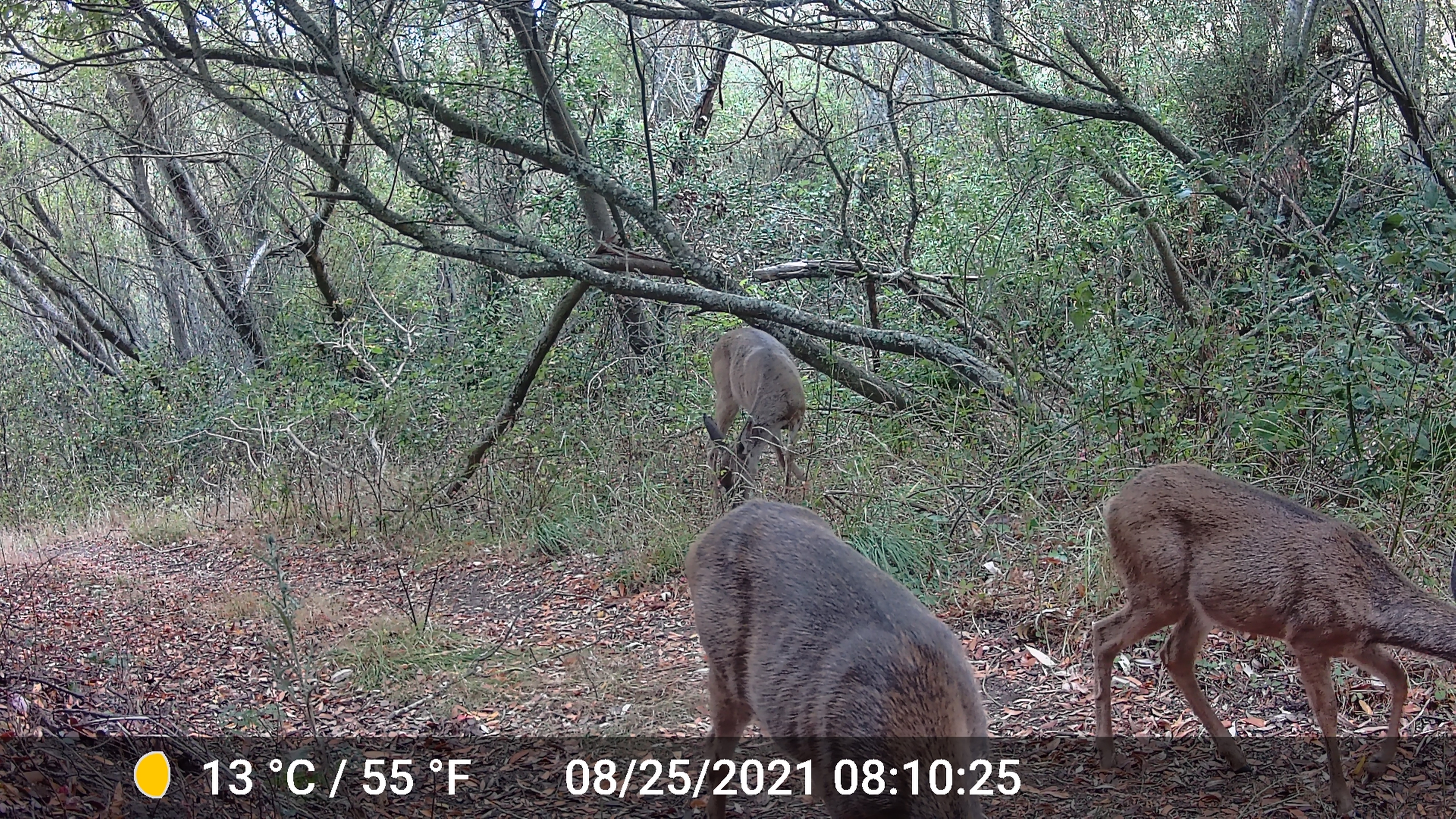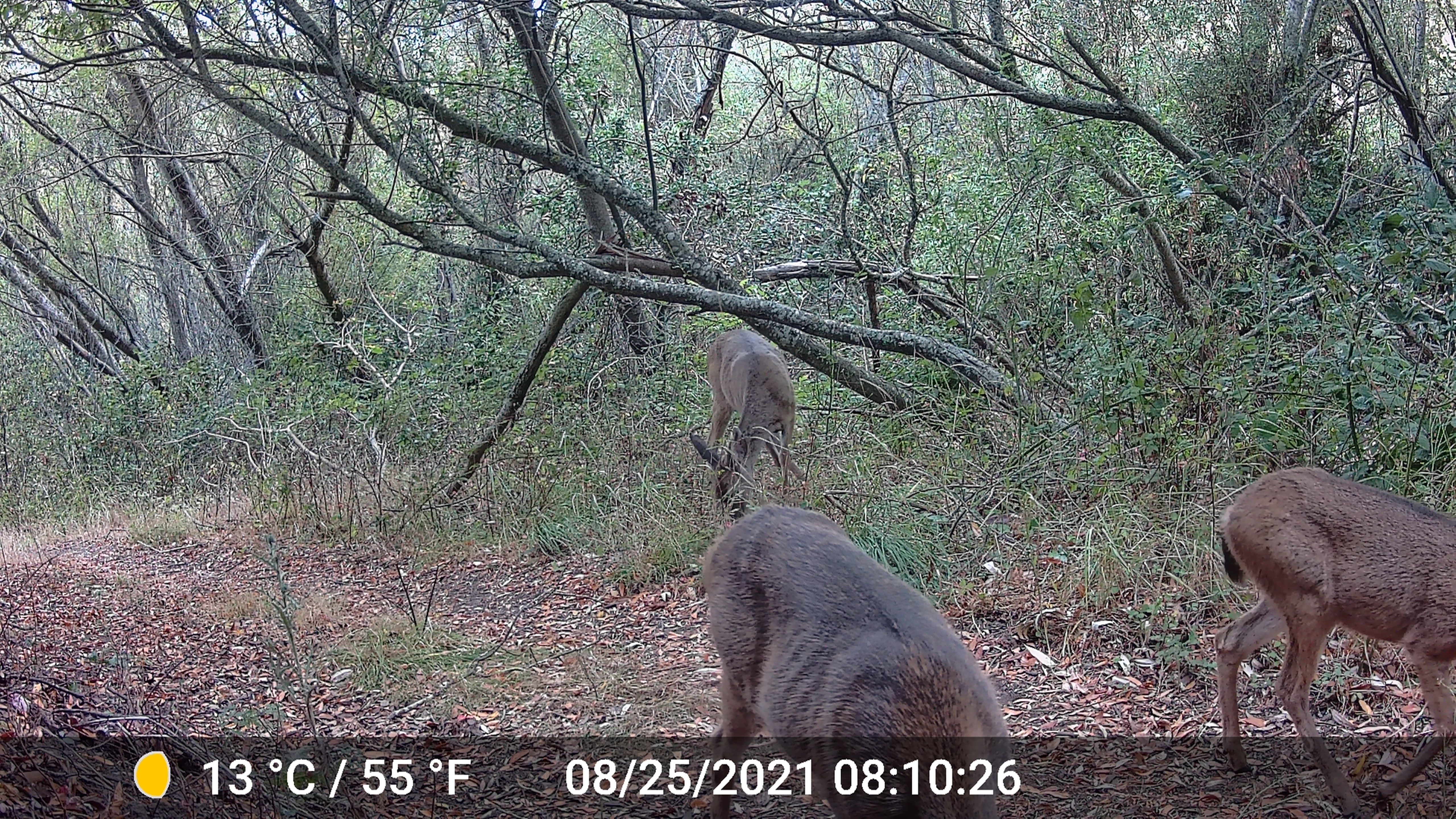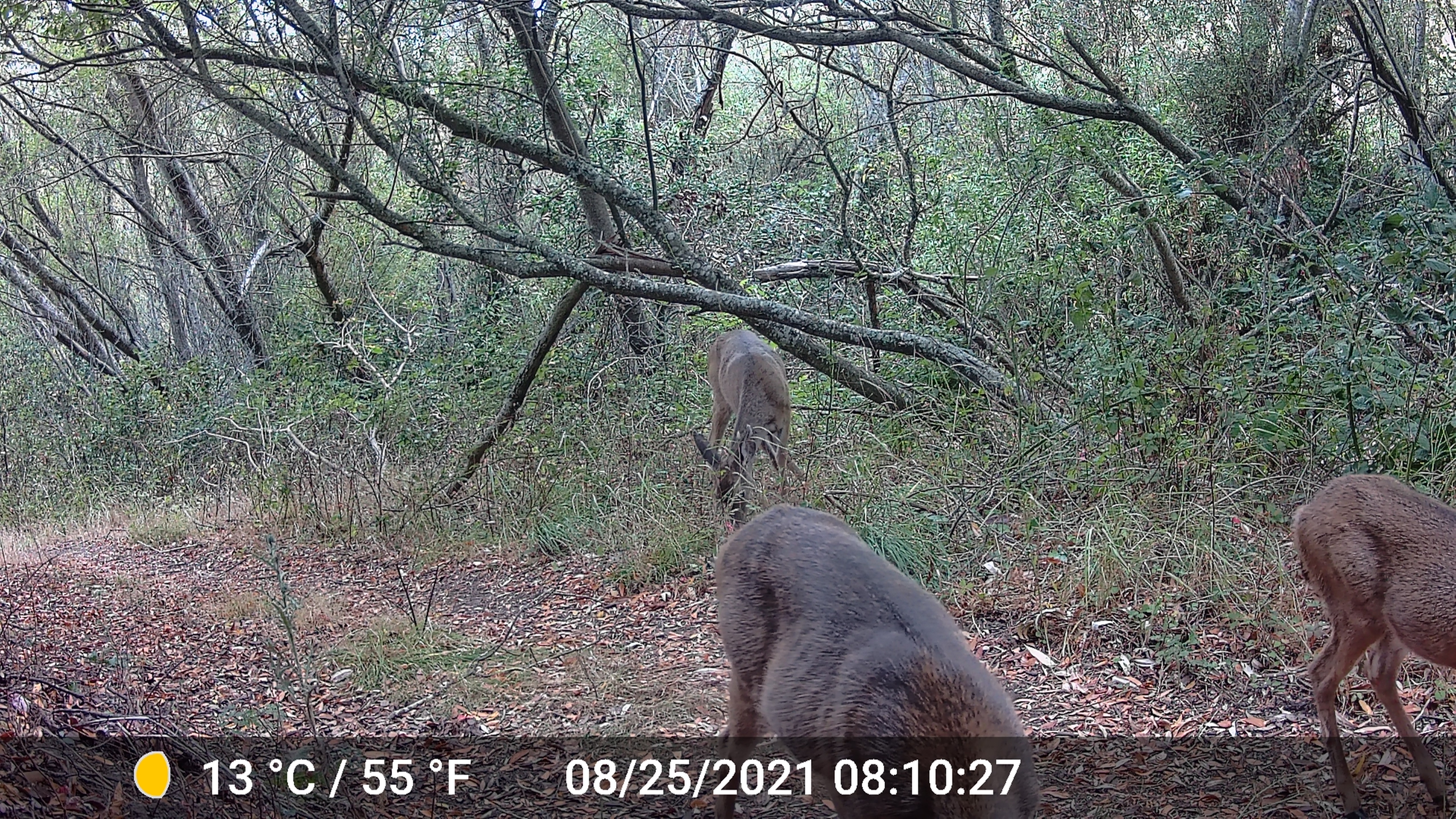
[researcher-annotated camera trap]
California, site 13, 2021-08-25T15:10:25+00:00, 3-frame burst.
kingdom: Animalia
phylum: Chordata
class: Mammalia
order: Artiodactyla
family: Cervidae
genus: Odocoileus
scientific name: Odocoileus hemionus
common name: mule deer